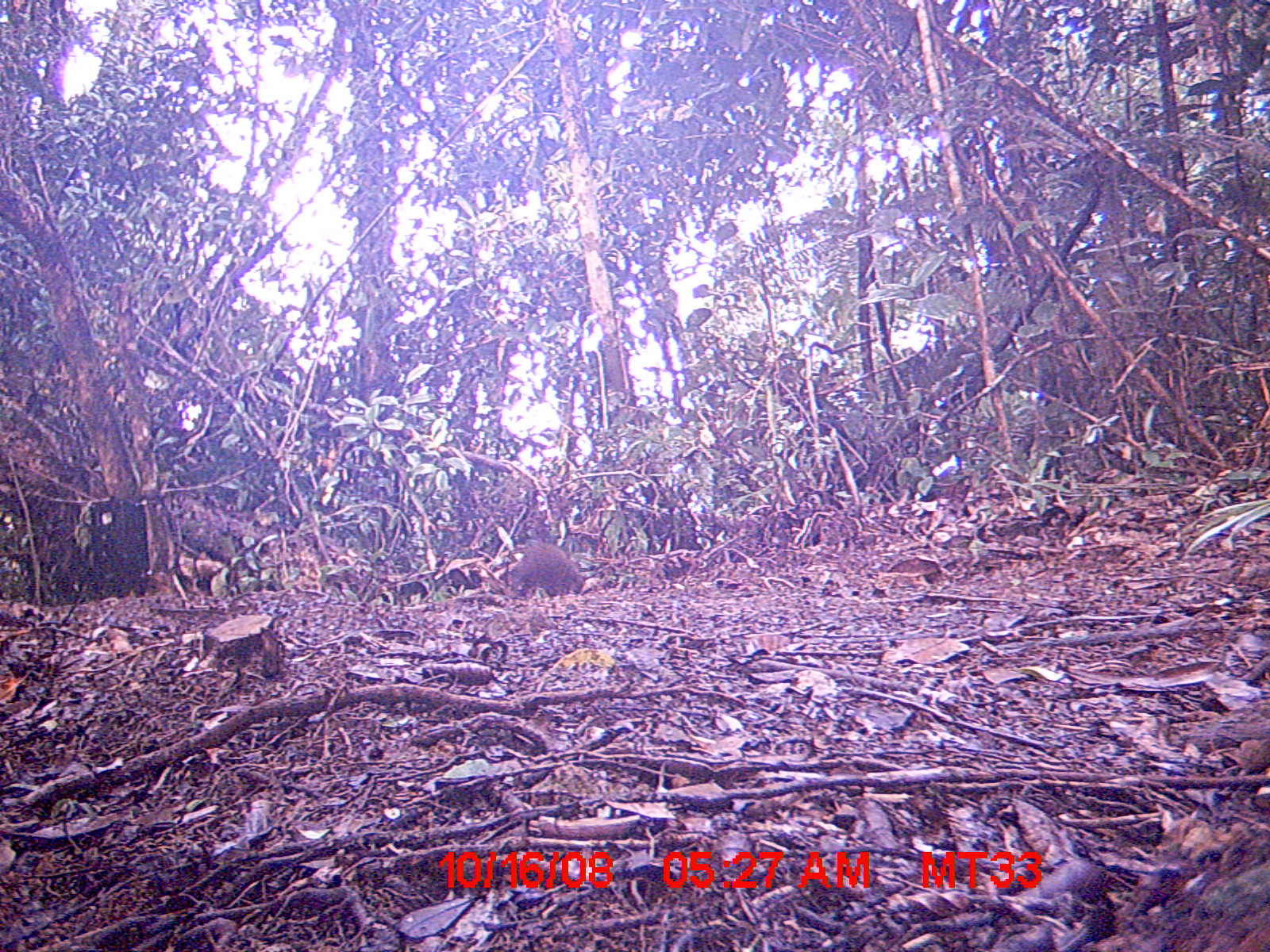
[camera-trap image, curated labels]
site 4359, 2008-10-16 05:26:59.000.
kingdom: Animalia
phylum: Chordata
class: Mammalia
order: Rodentia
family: Nesomyidae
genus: Nesomys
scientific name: Nesomys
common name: nesomys rodents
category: nesomys sp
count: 1